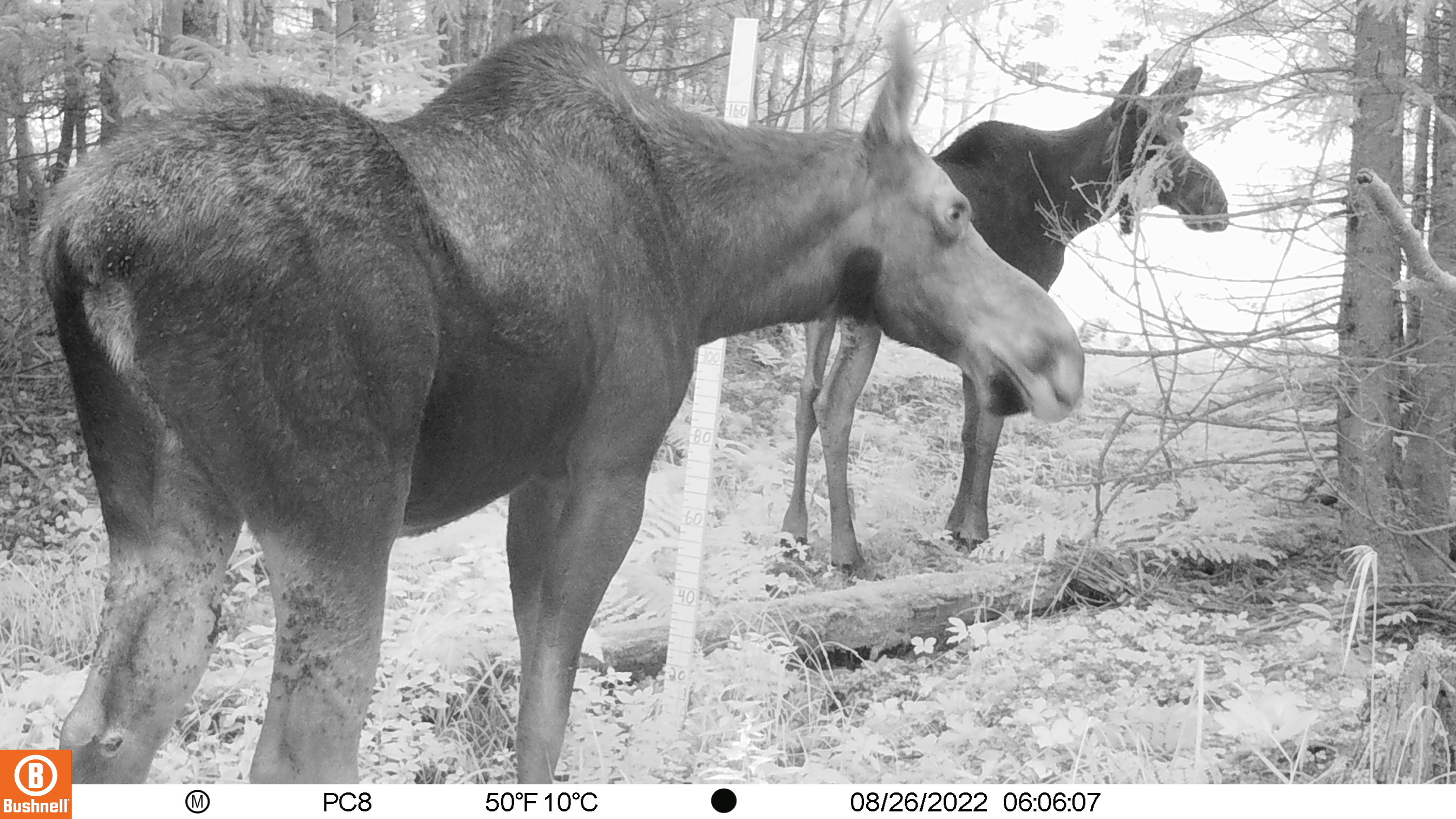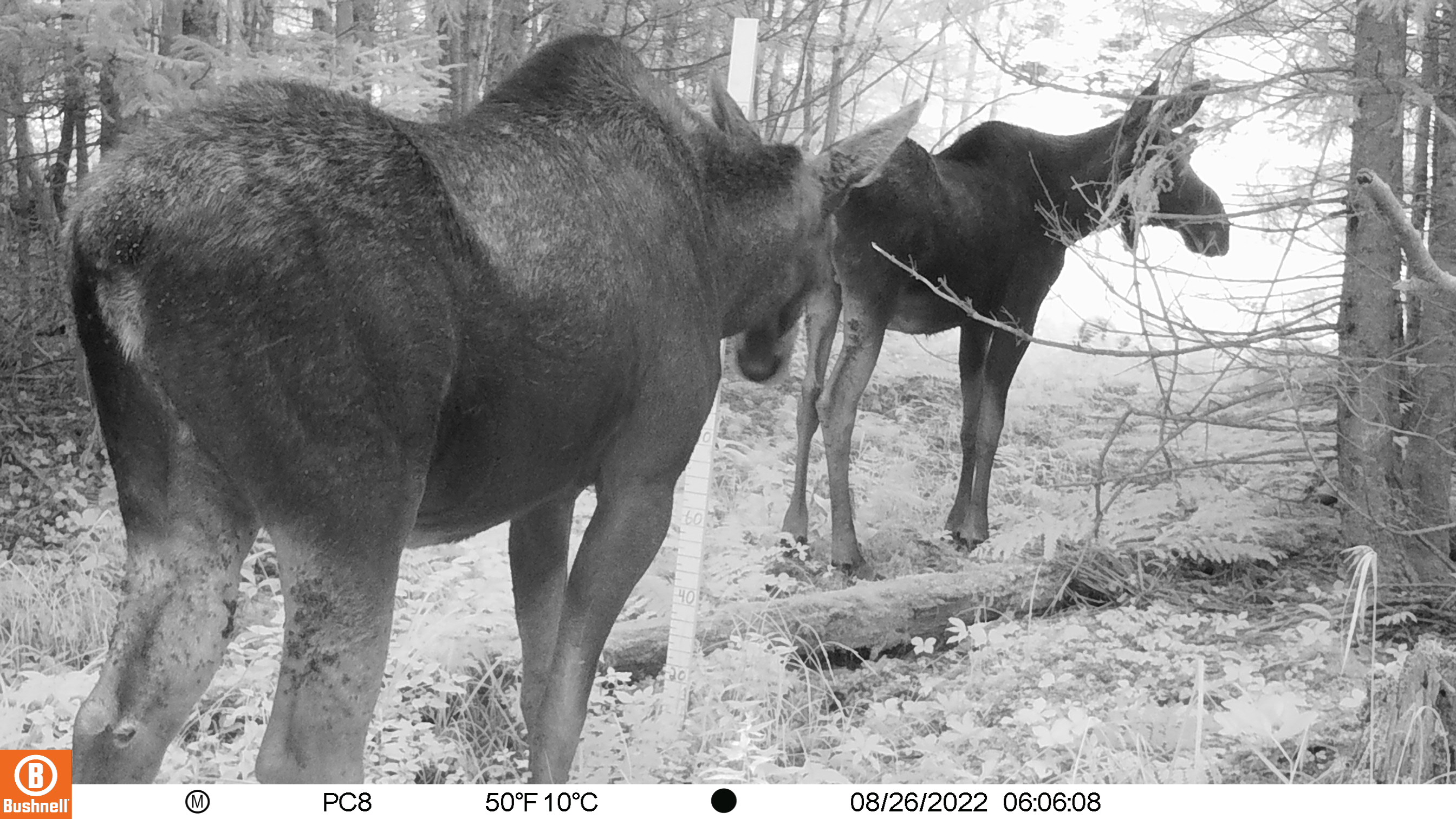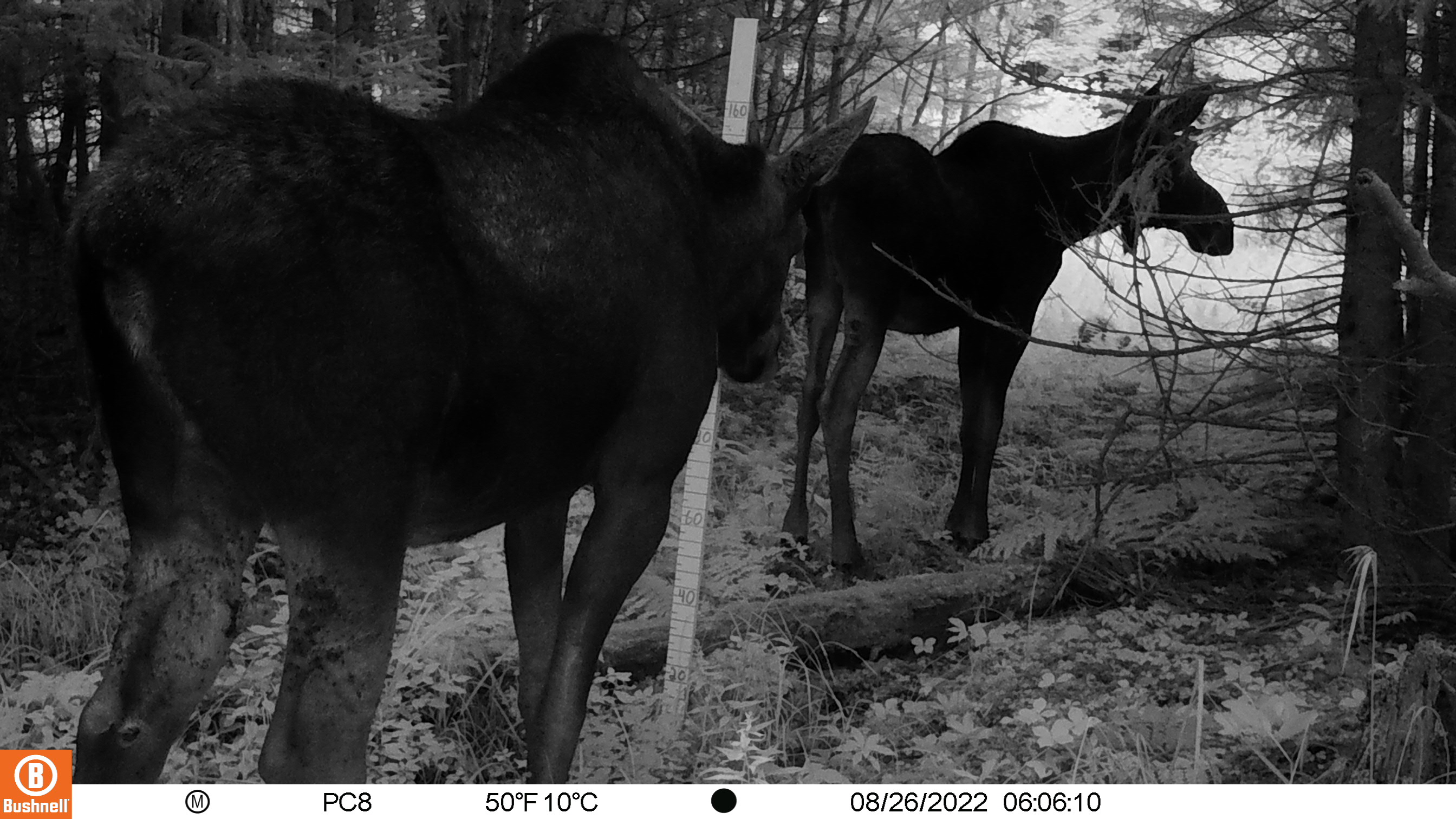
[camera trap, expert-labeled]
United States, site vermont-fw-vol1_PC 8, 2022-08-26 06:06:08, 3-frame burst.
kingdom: Animalia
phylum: Chordata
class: Mammalia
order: Artiodactyla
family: Cervidae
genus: Alces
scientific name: Alces alces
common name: moose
Moose (Alces alces).